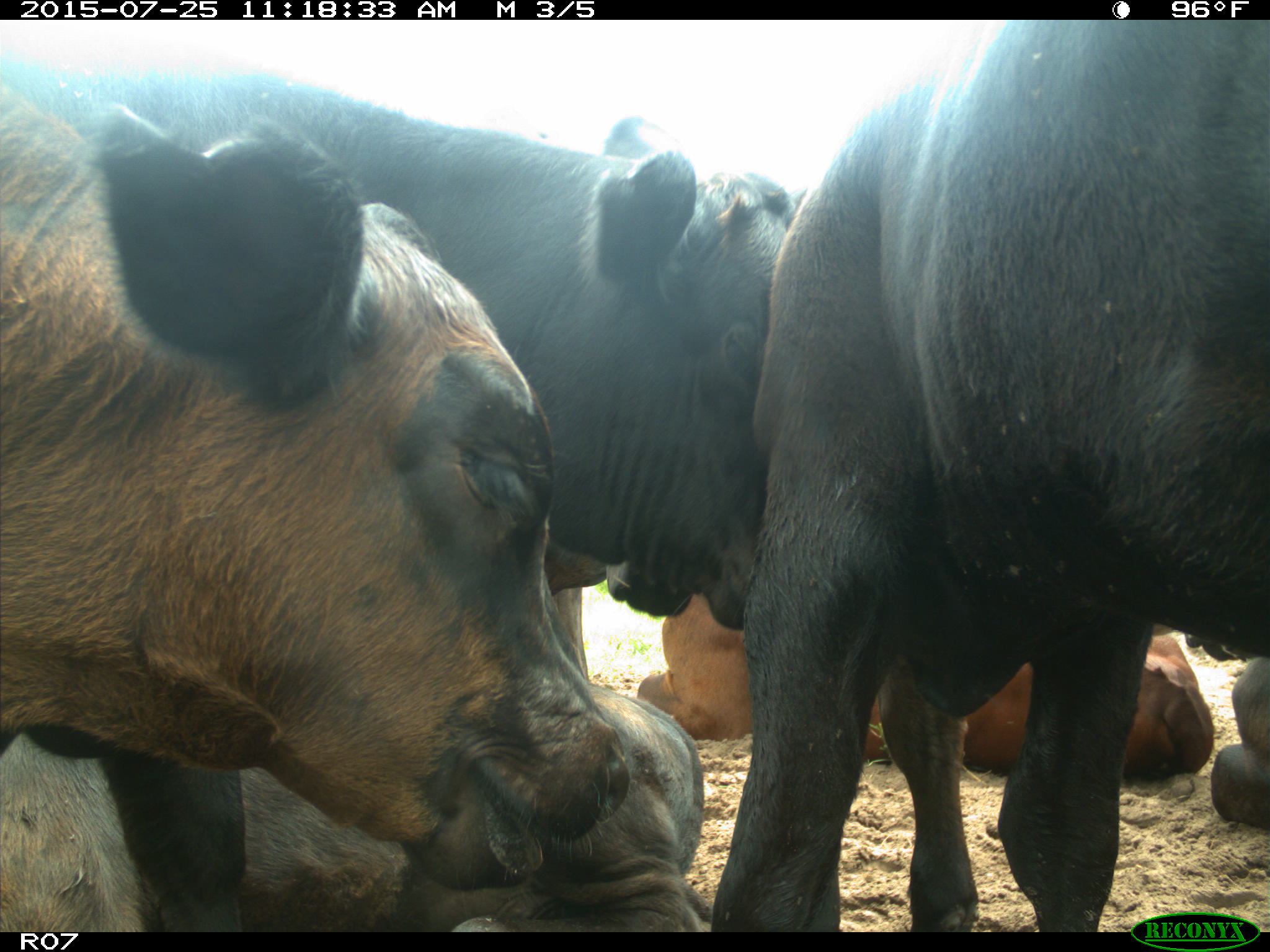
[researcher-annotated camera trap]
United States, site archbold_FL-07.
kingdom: Animalia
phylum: Chordata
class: Mammalia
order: Artiodactyla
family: Bovidae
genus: Bos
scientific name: Bos taurus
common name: domestic cow